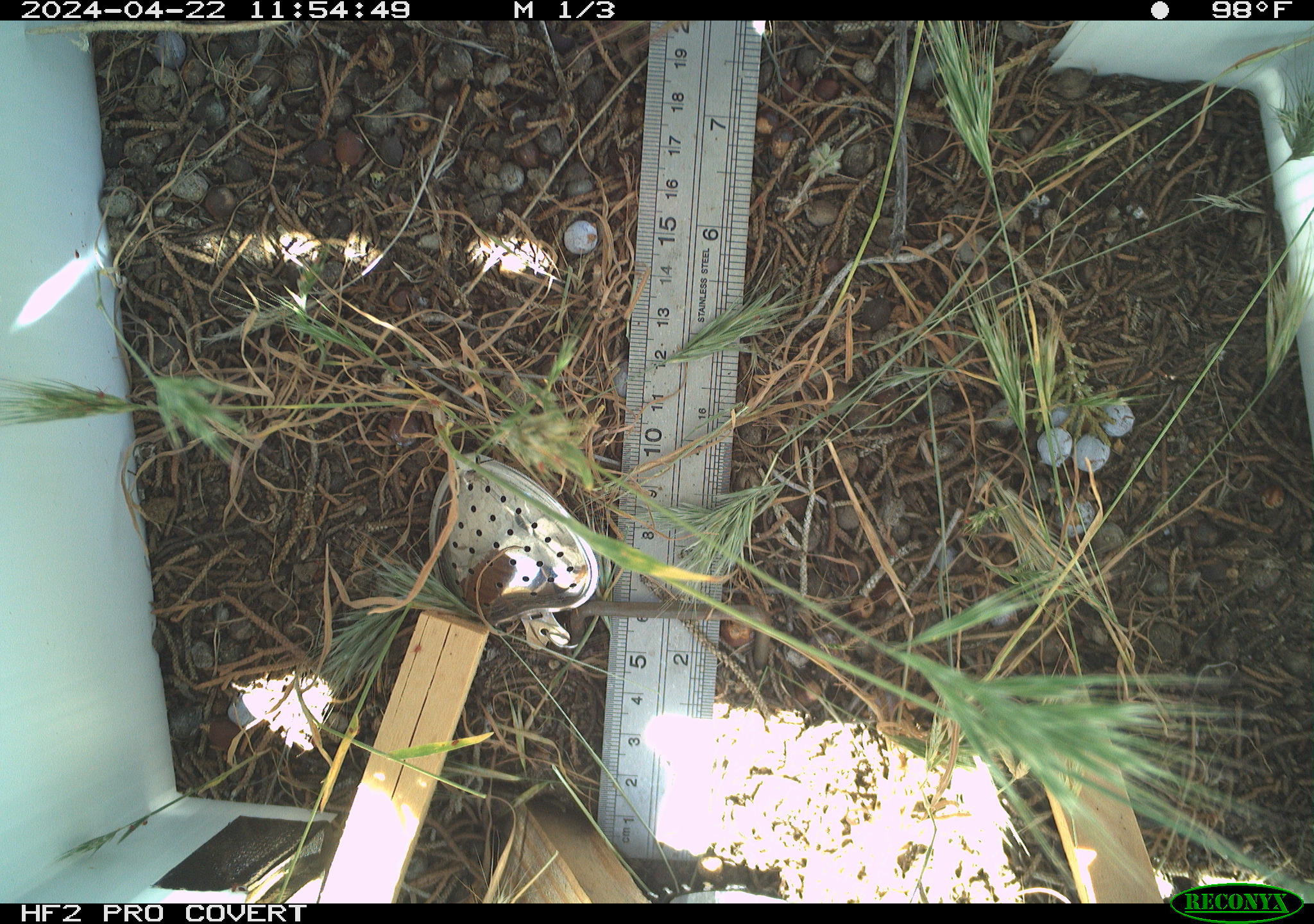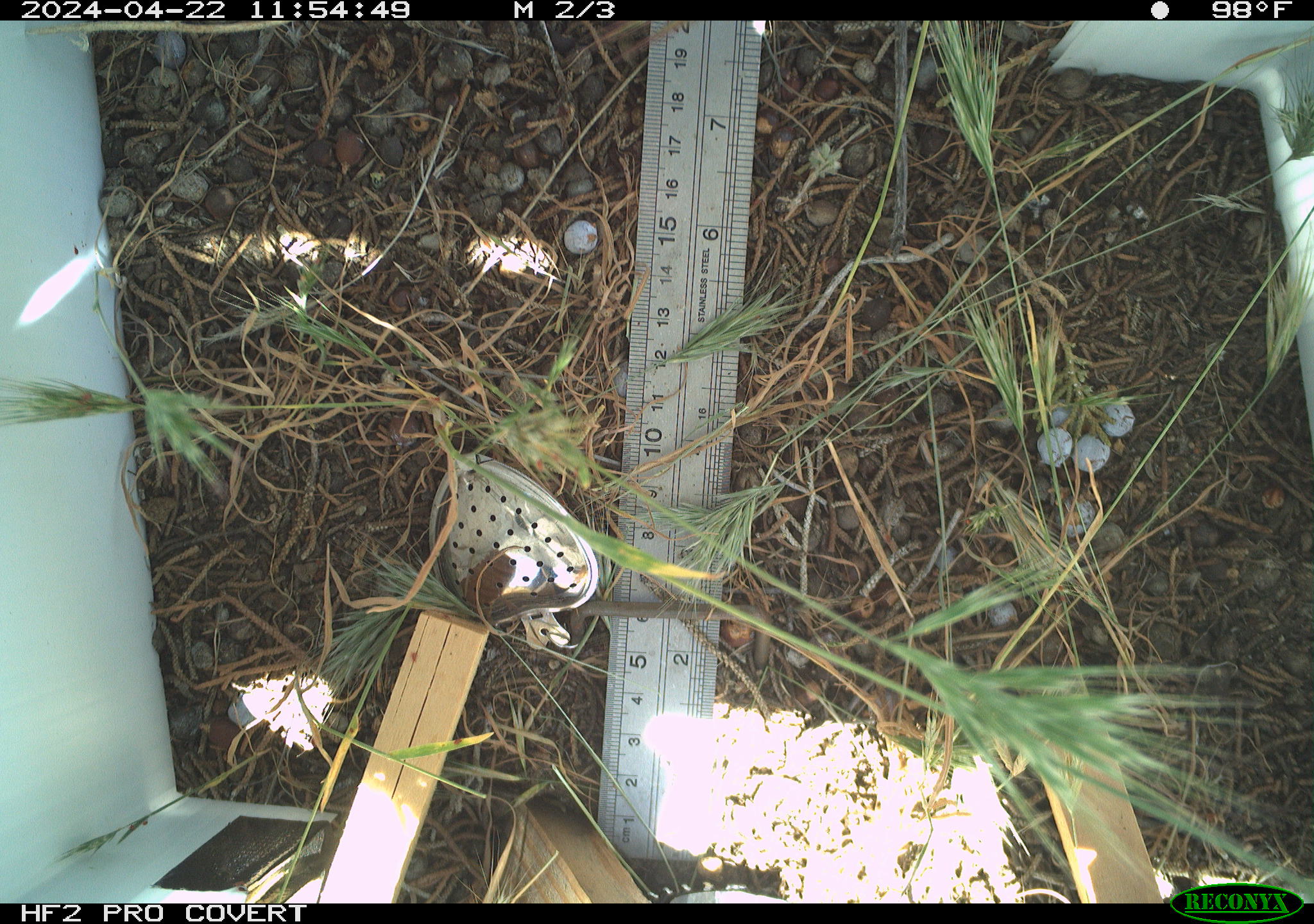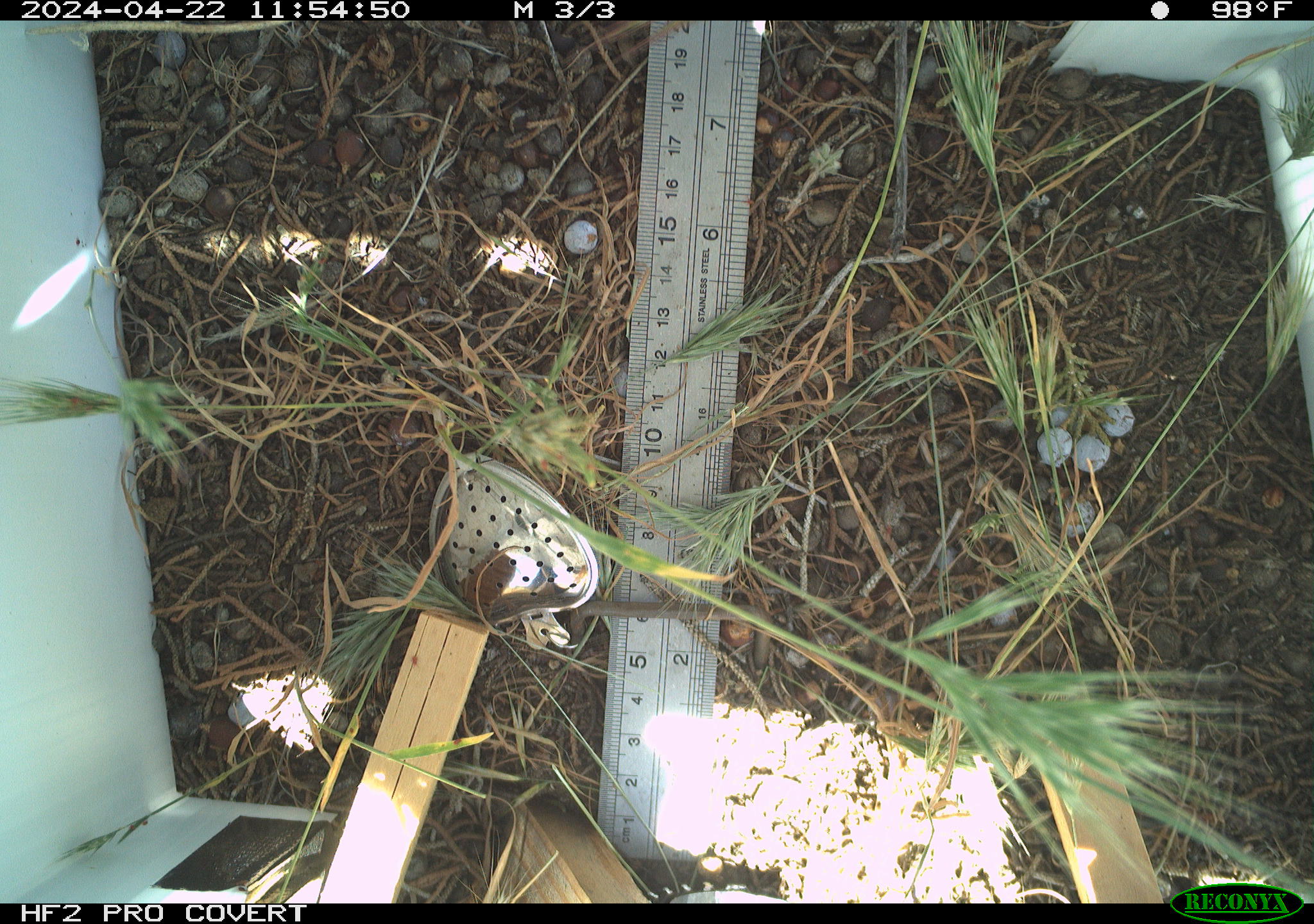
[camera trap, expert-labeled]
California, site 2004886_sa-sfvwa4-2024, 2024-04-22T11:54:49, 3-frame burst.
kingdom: Animalia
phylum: Arthropoda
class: Insecta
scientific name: Insecta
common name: insect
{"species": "insect (Insecta)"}